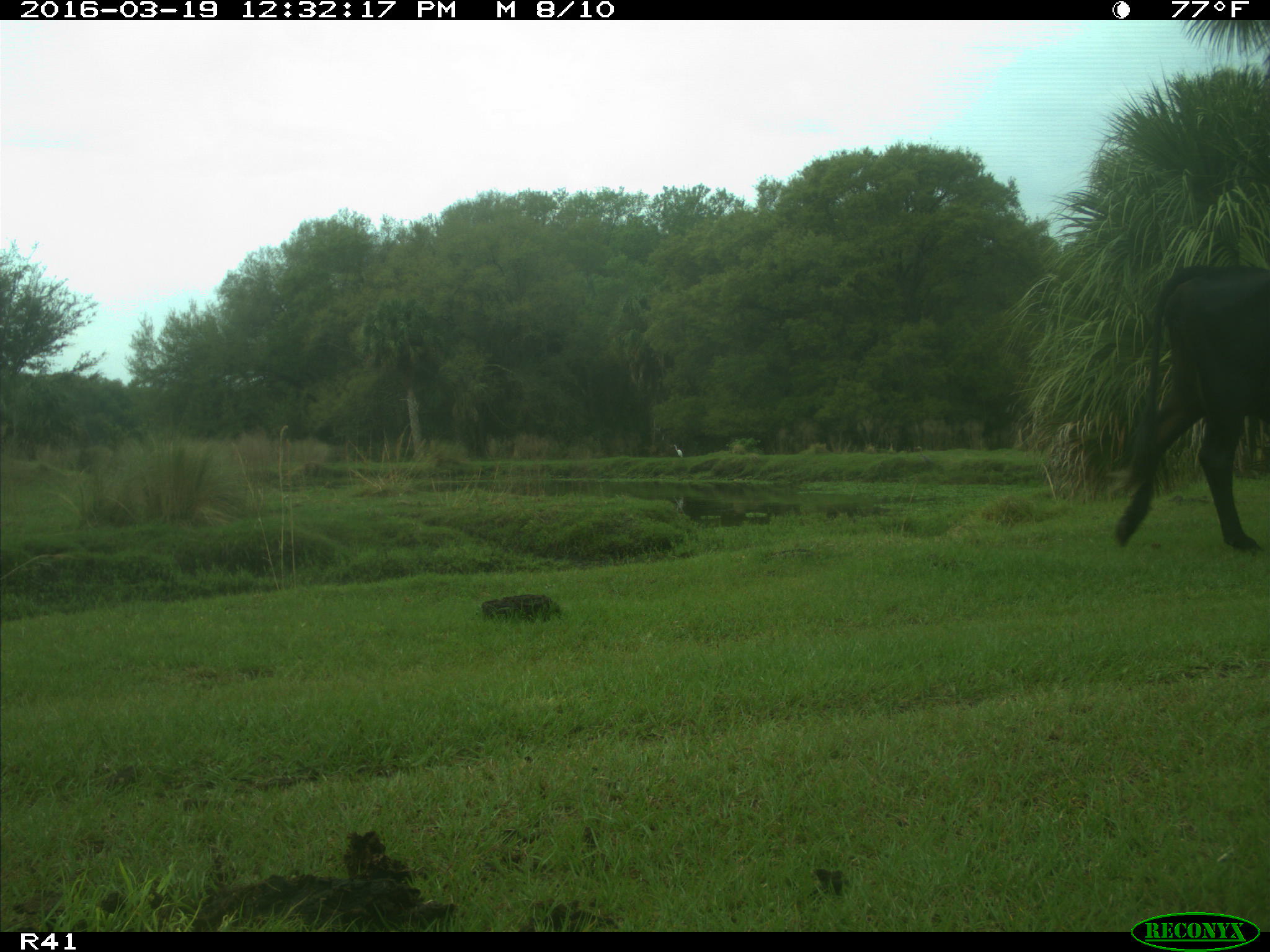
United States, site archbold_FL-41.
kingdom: Animalia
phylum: Chordata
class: Mammalia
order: Artiodactyla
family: Bovidae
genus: Bos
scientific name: Bos taurus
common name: domestic cow